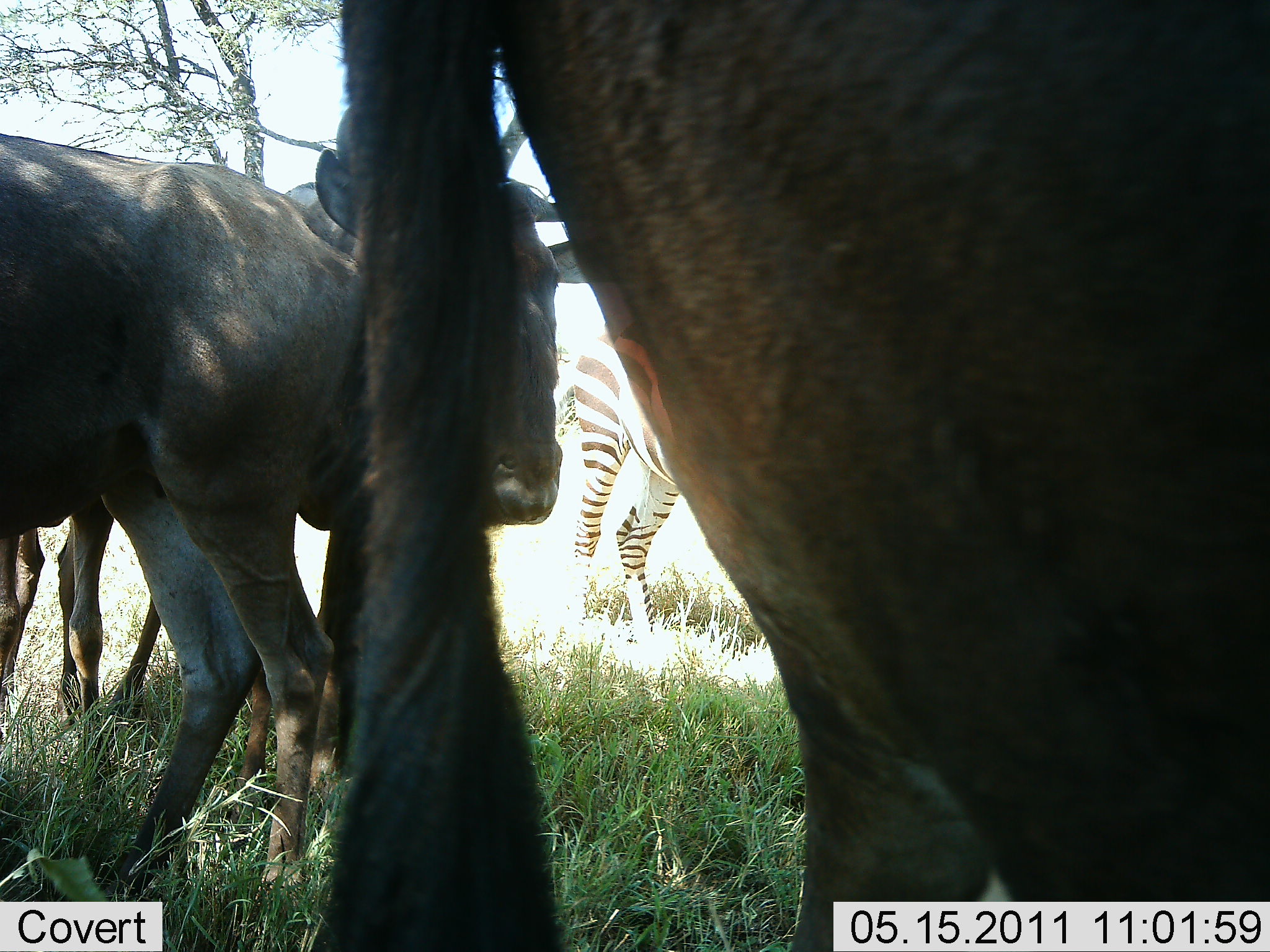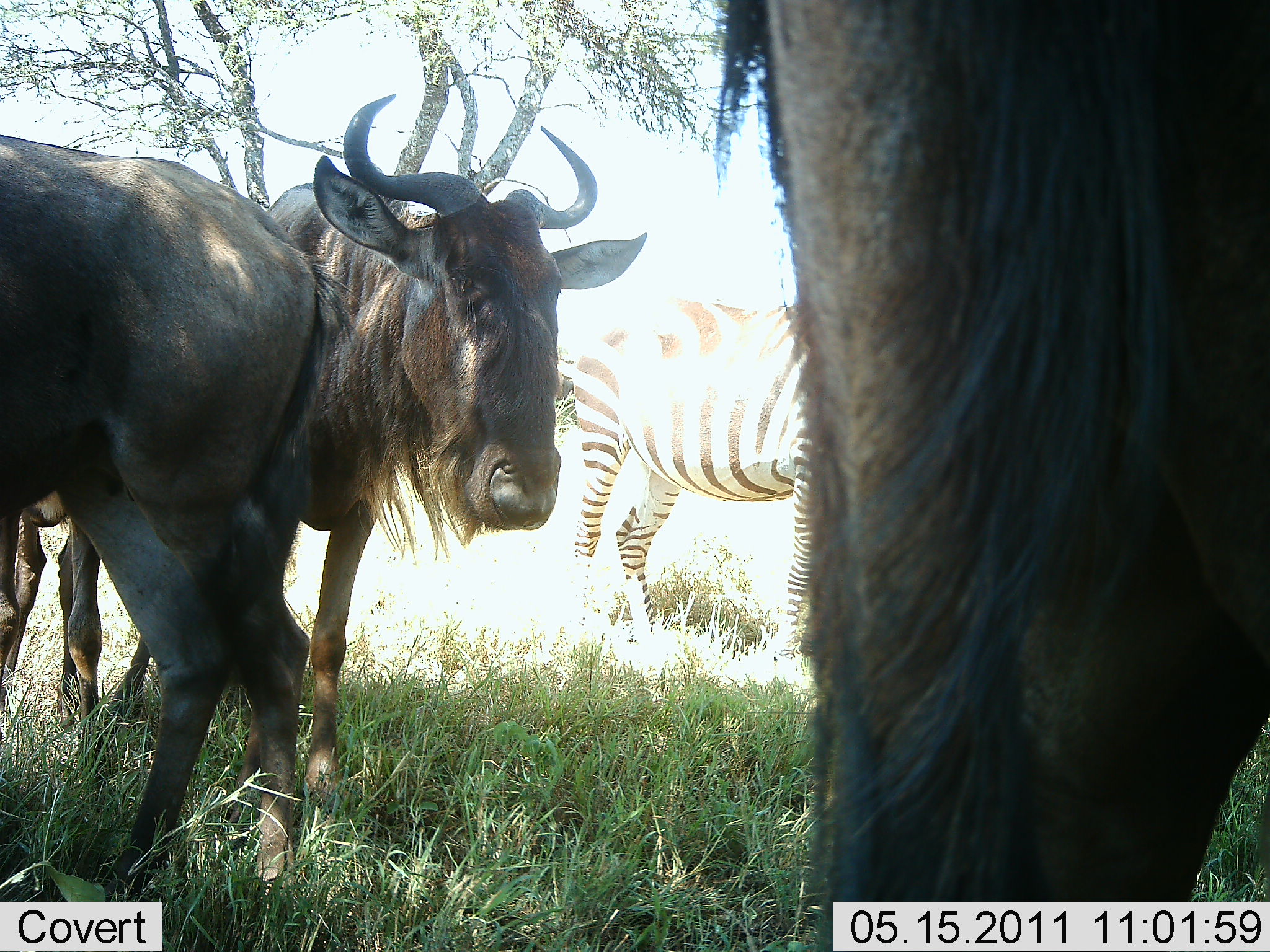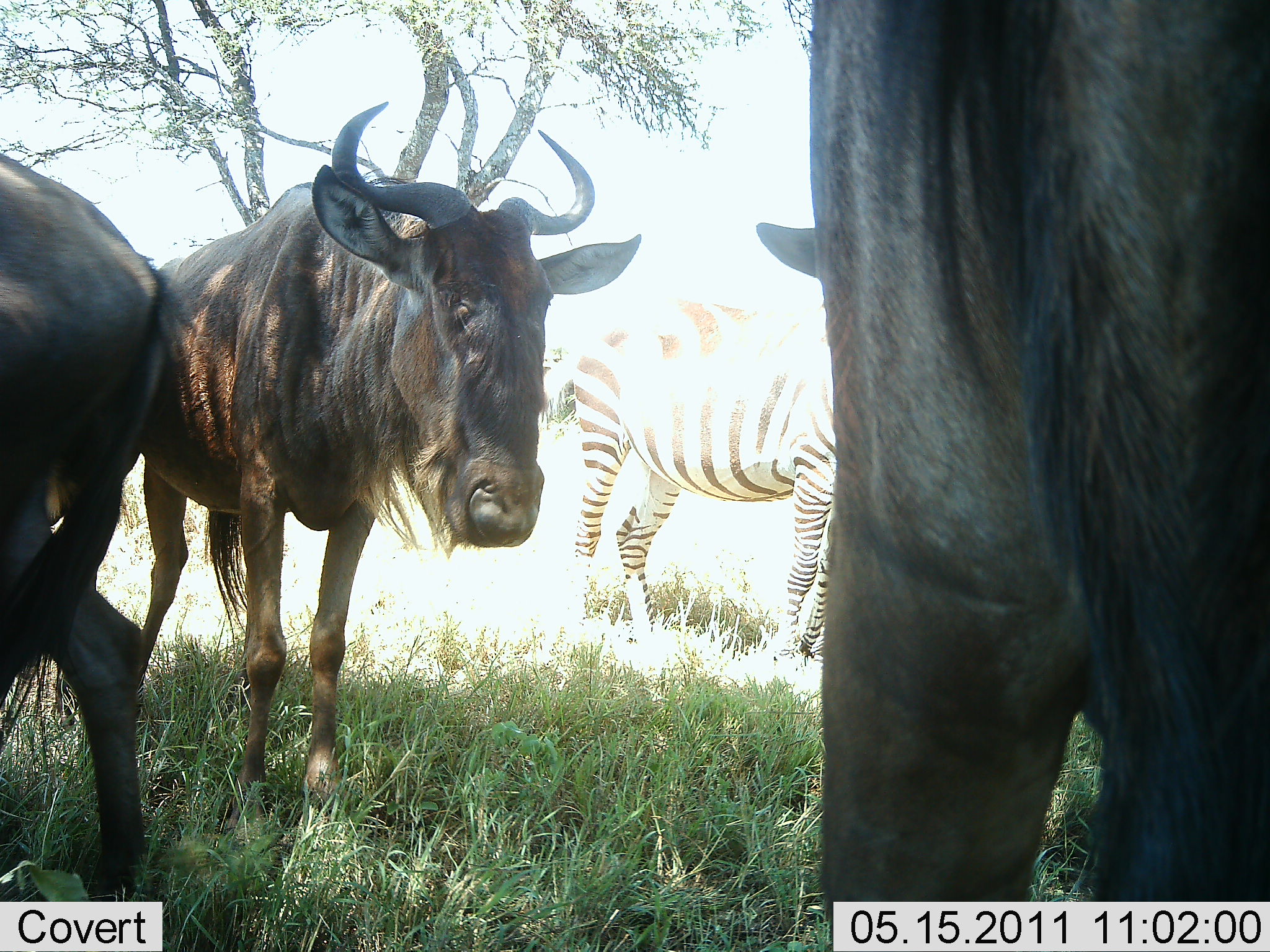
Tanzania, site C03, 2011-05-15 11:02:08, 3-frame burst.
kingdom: Animalia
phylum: Chordata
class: Mammalia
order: Artiodactyla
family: Bovidae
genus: Connochaetes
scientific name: Connochaetes taurinus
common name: blue wildebeest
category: wildebeest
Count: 3.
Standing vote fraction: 73%.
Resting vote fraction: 9%.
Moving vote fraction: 64%.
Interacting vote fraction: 0%.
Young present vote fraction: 0%.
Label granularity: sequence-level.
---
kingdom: Animalia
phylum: Chordata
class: Mammalia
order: Perissodactyla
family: Equidae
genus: Equus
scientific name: Equus quagga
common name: plains zebra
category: zebra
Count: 1.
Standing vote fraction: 91%.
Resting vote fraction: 0%.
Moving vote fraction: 9%.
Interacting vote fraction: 0%.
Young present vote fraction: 0%.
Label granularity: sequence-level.